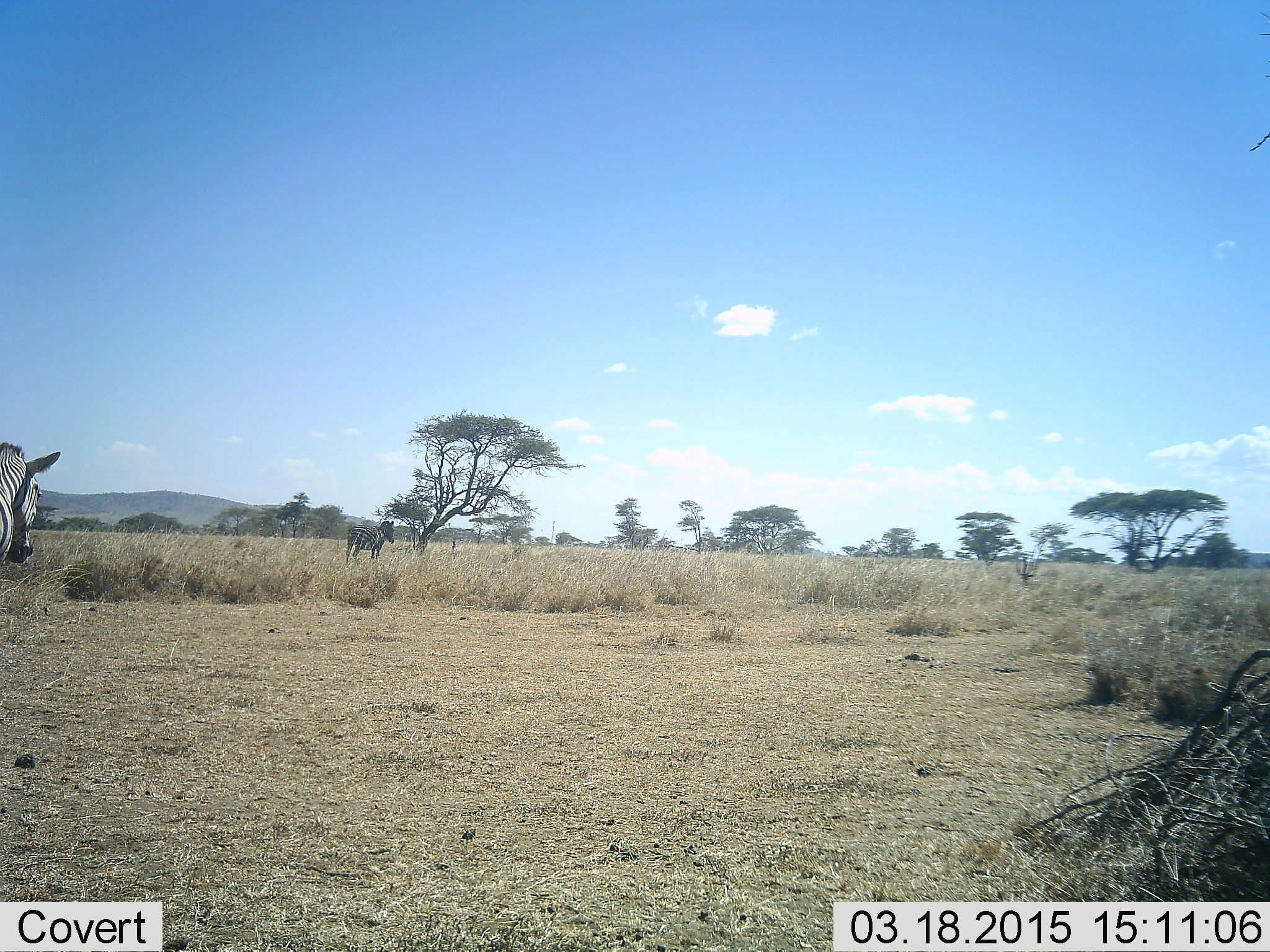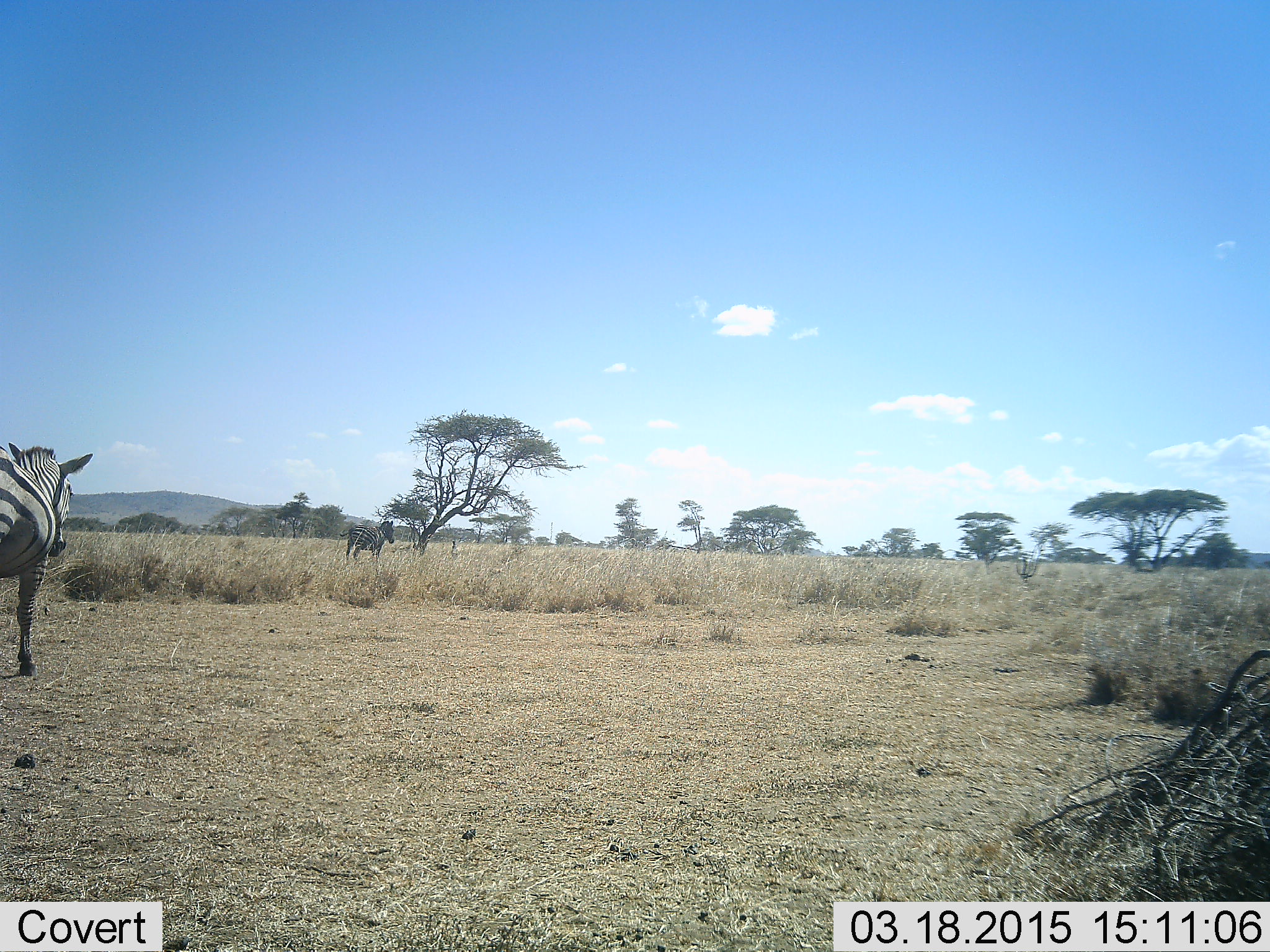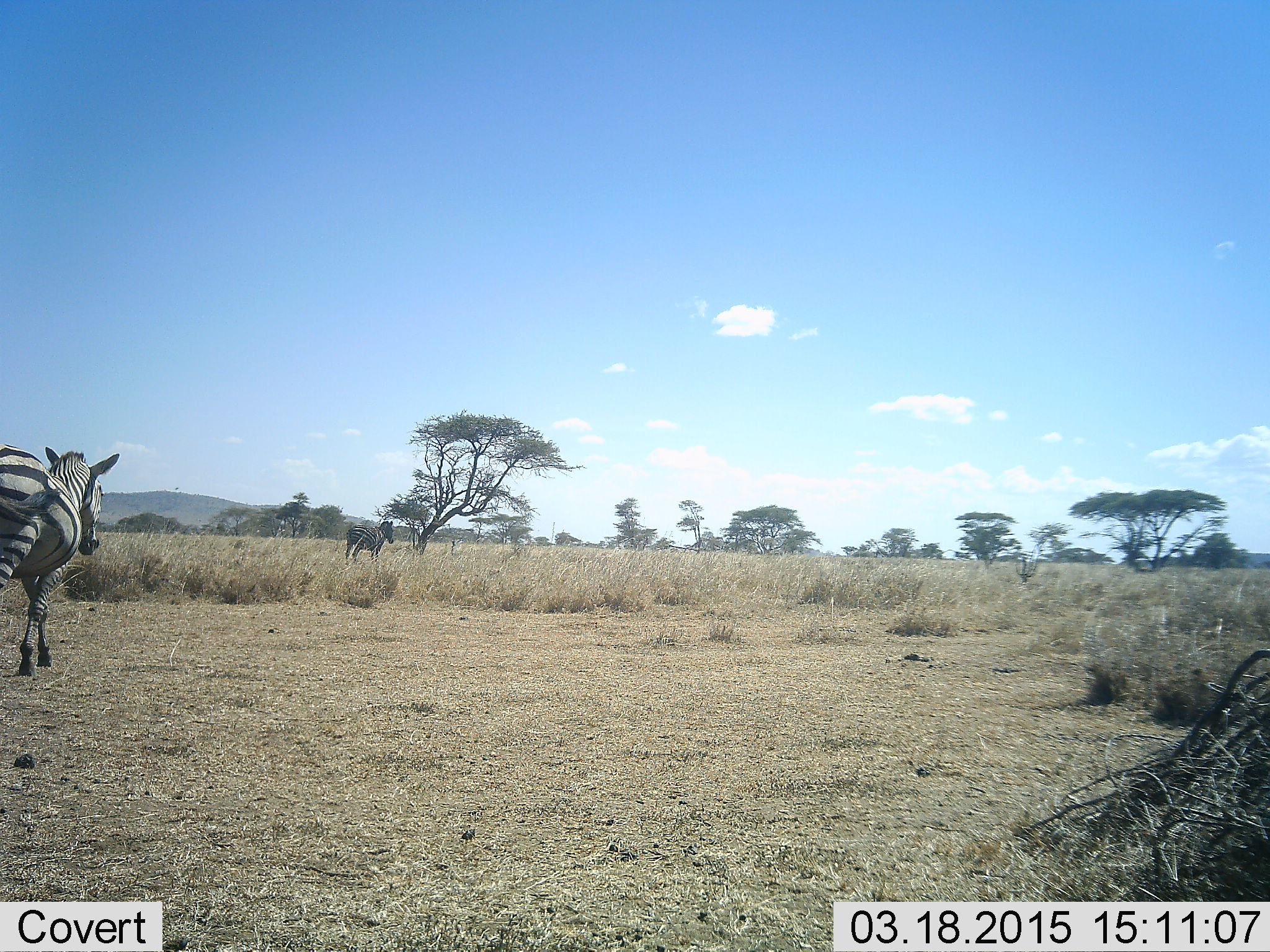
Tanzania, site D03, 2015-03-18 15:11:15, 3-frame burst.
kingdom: Animalia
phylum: Chordata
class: Mammalia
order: Perissodactyla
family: Equidae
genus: Equus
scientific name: Equus quagga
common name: plains zebra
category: zebra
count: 2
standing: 90%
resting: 0%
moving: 80%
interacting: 0%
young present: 0%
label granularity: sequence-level